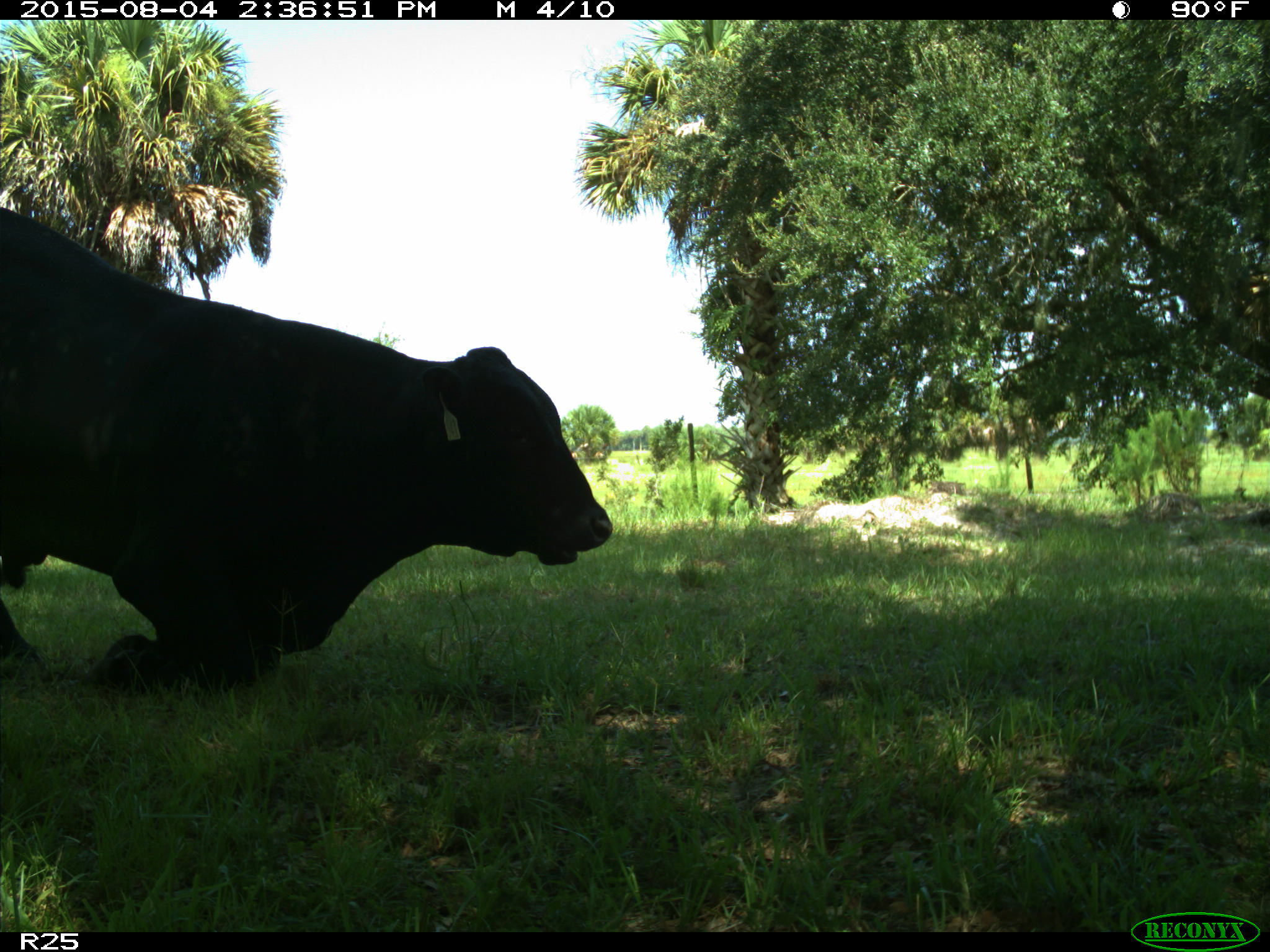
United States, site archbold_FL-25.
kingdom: Animalia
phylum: Chordata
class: Mammalia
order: Artiodactyla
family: Bovidae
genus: Bos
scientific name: Bos taurus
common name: domestic cow